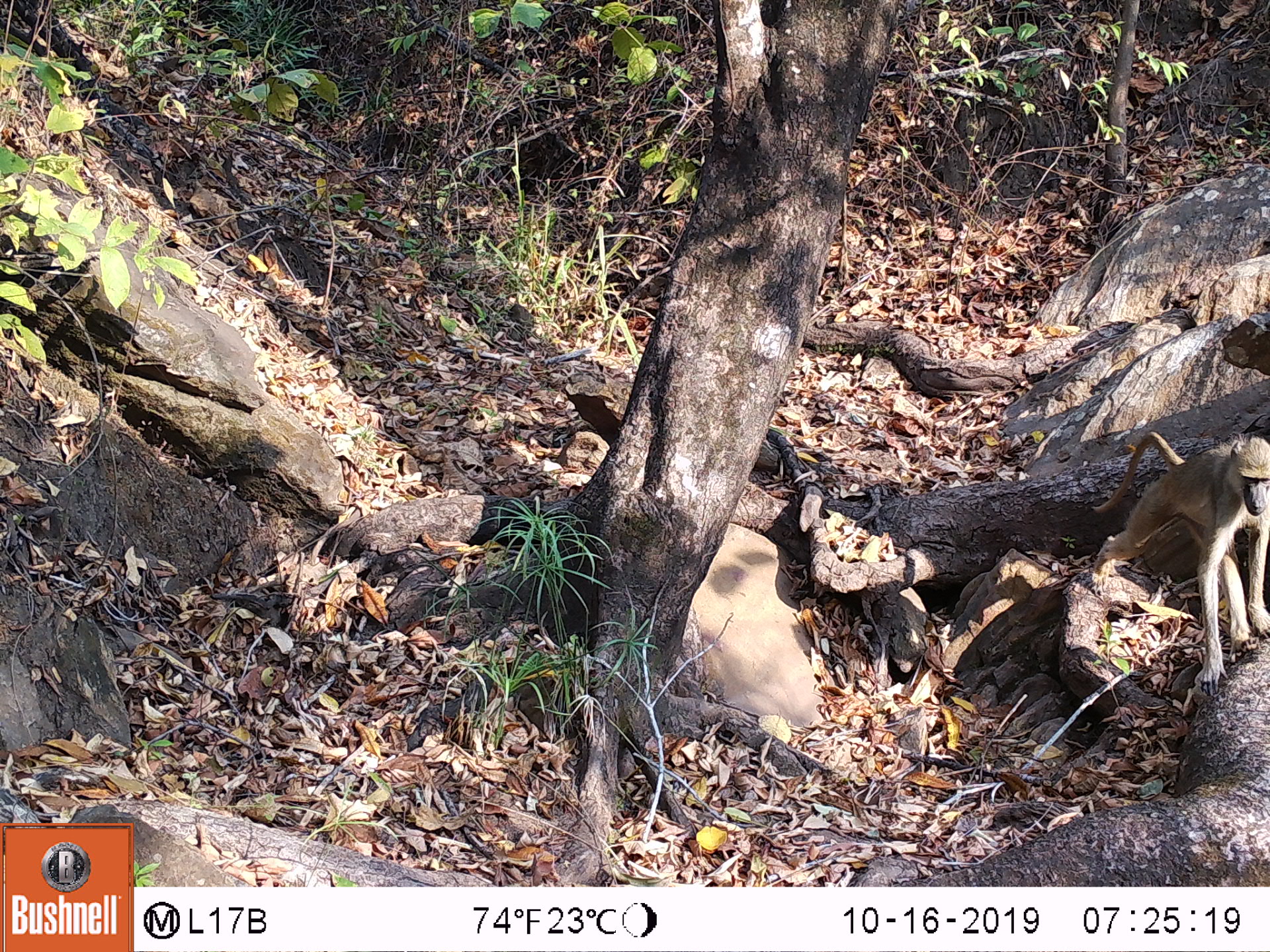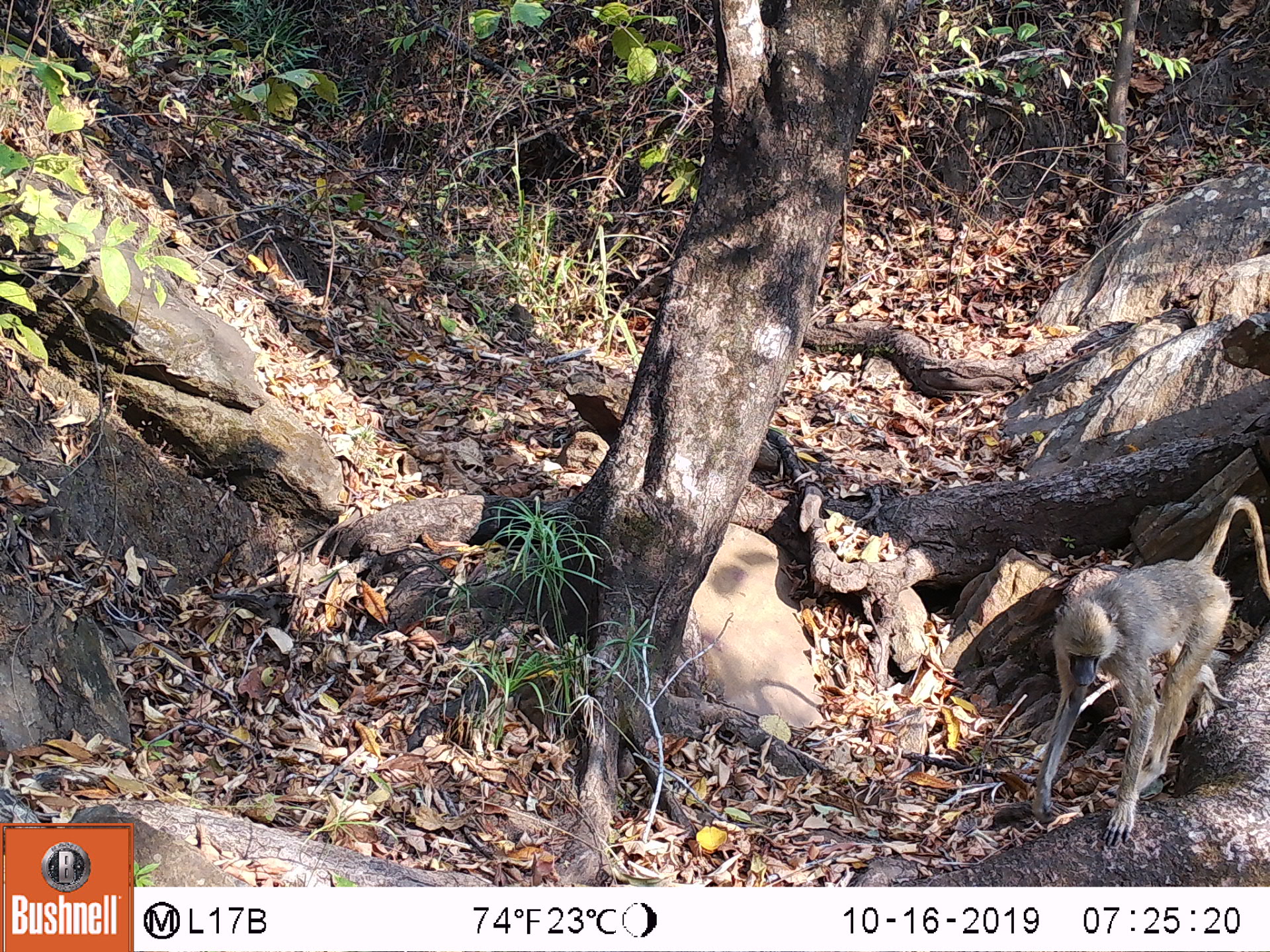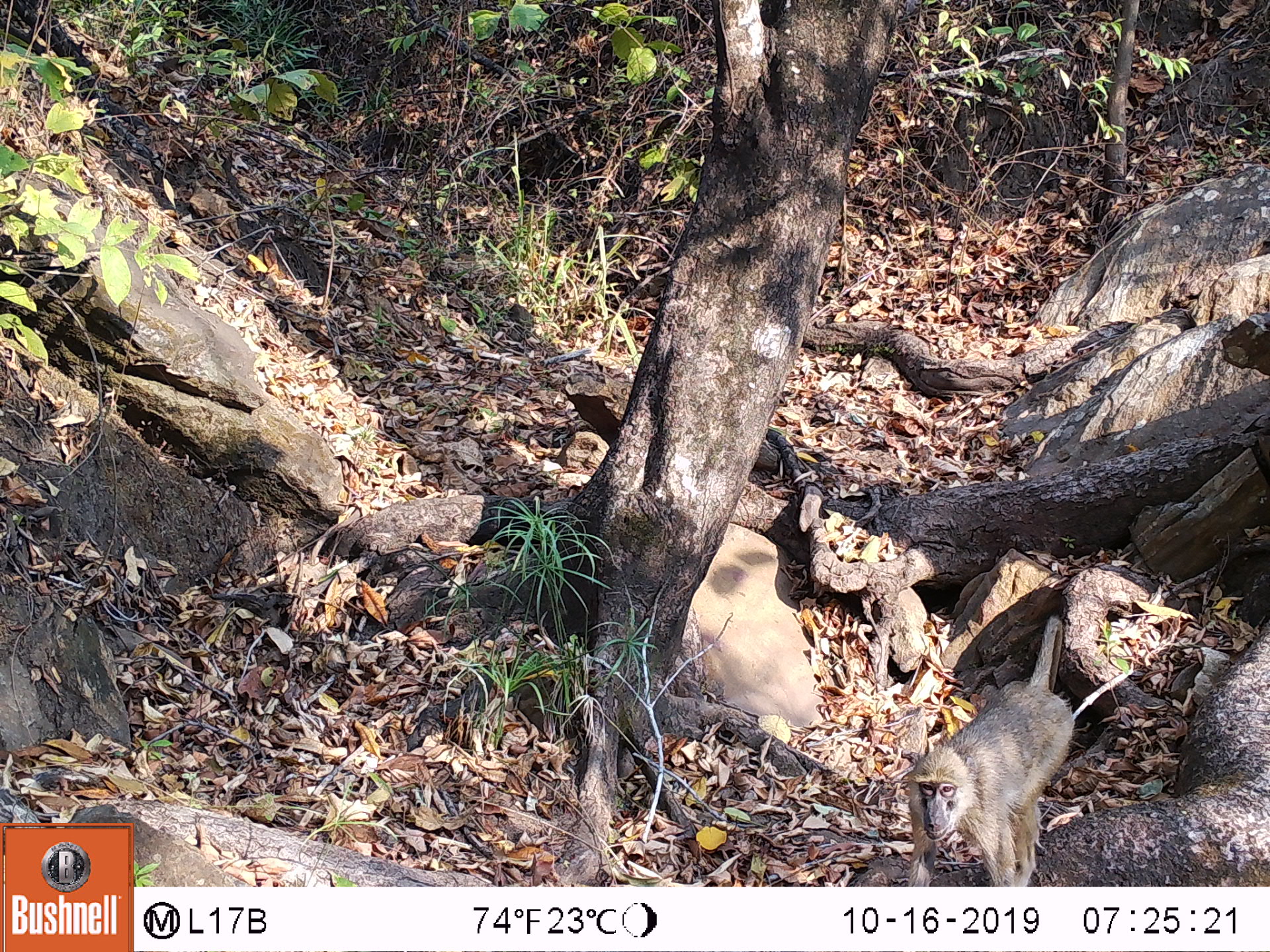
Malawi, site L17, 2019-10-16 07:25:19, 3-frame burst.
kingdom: Animalia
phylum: Chordata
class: Mammalia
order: Primates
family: Cercopithecidae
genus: Papio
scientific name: Papio cynocephalus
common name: yellow baboon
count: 1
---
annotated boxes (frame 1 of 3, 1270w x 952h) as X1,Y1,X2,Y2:
yellow baboon: 1093,431,1265,698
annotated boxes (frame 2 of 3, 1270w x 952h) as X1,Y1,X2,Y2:
yellow baboon: 1023,489,1262,848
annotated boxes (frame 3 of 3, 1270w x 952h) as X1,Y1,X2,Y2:
yellow baboon: 897,612,1076,880